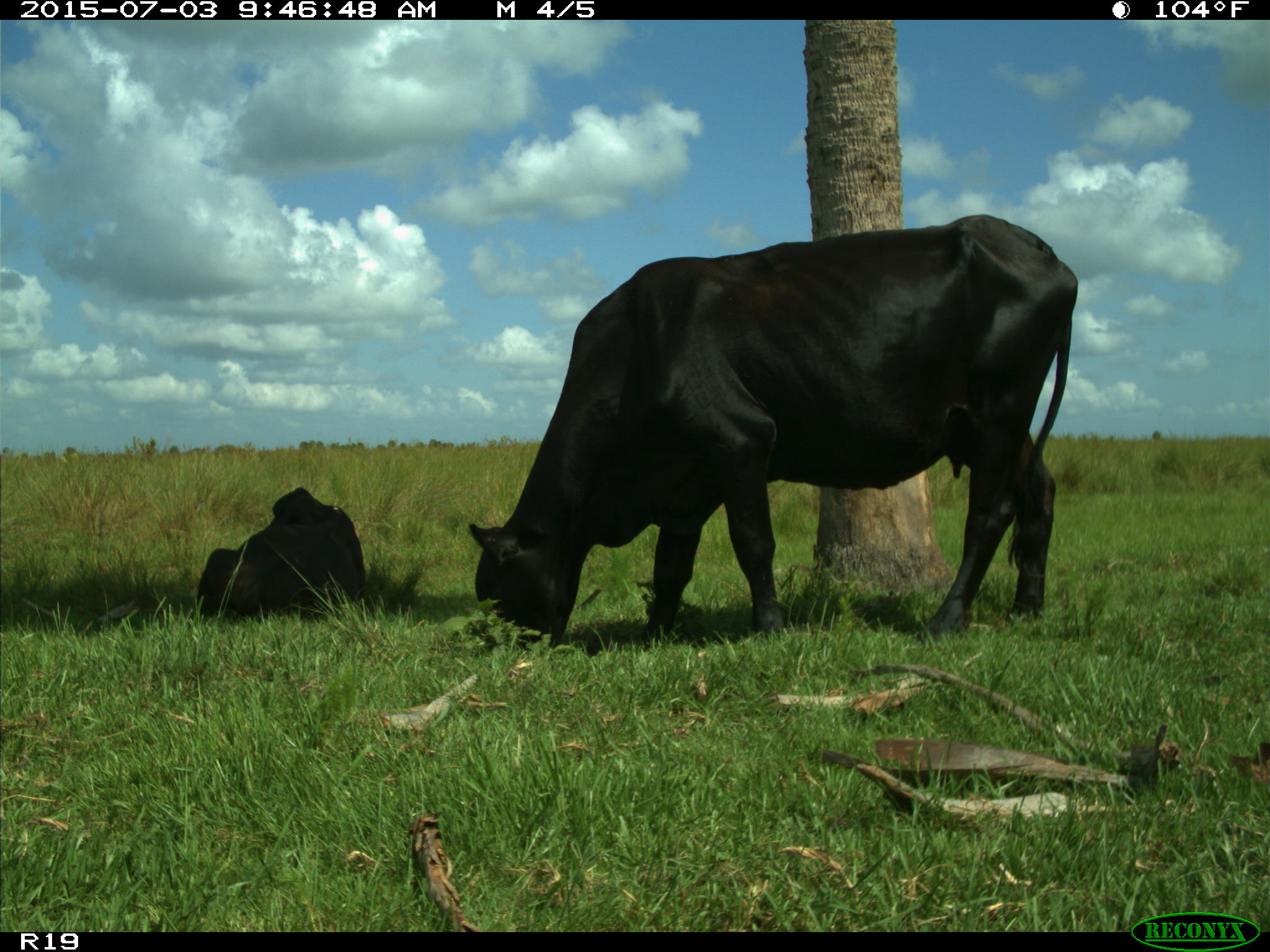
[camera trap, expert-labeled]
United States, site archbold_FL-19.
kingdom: Animalia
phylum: Chordata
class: Mammalia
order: Artiodactyla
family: Bovidae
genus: Bos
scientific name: Bos taurus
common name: domestic cow